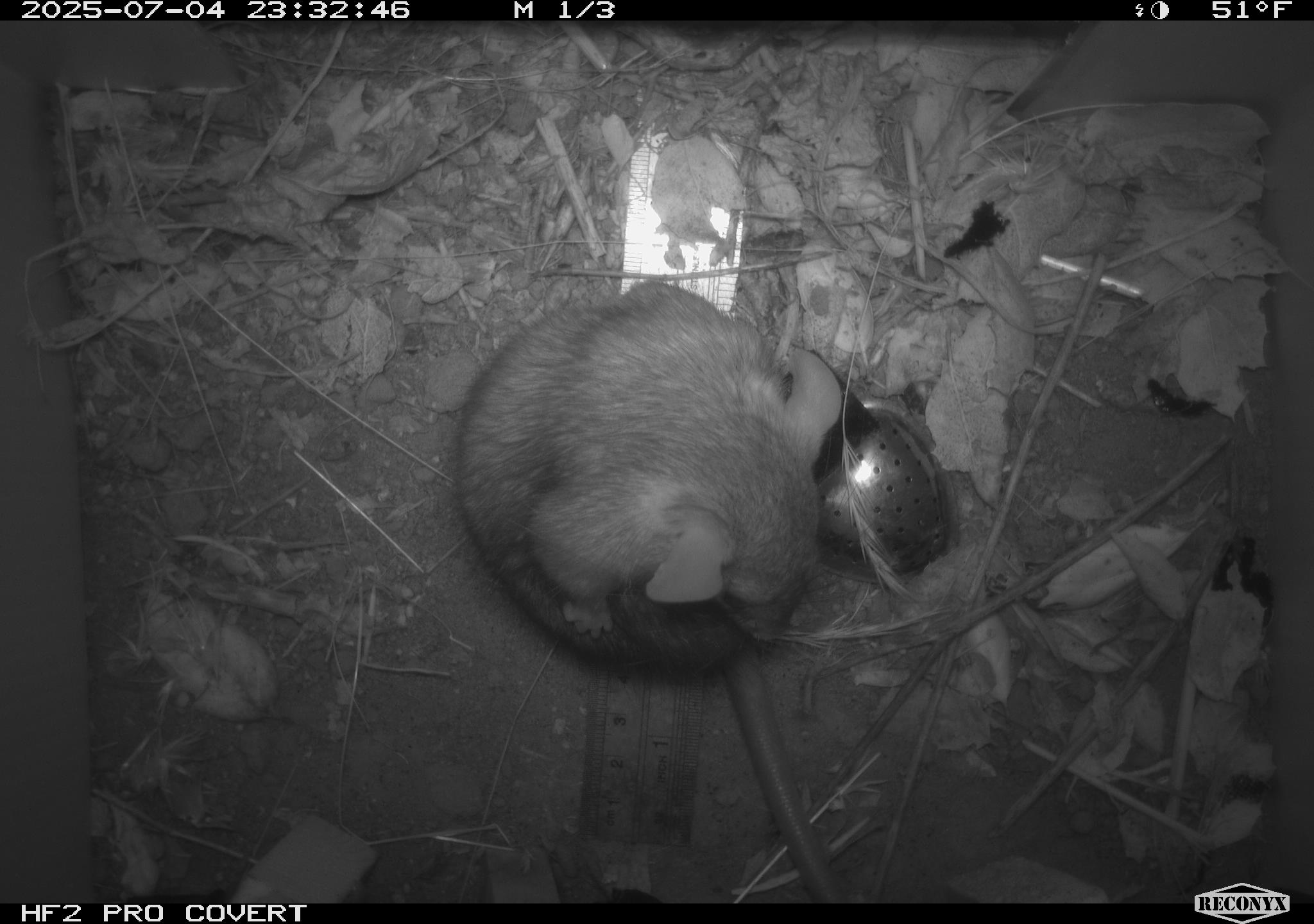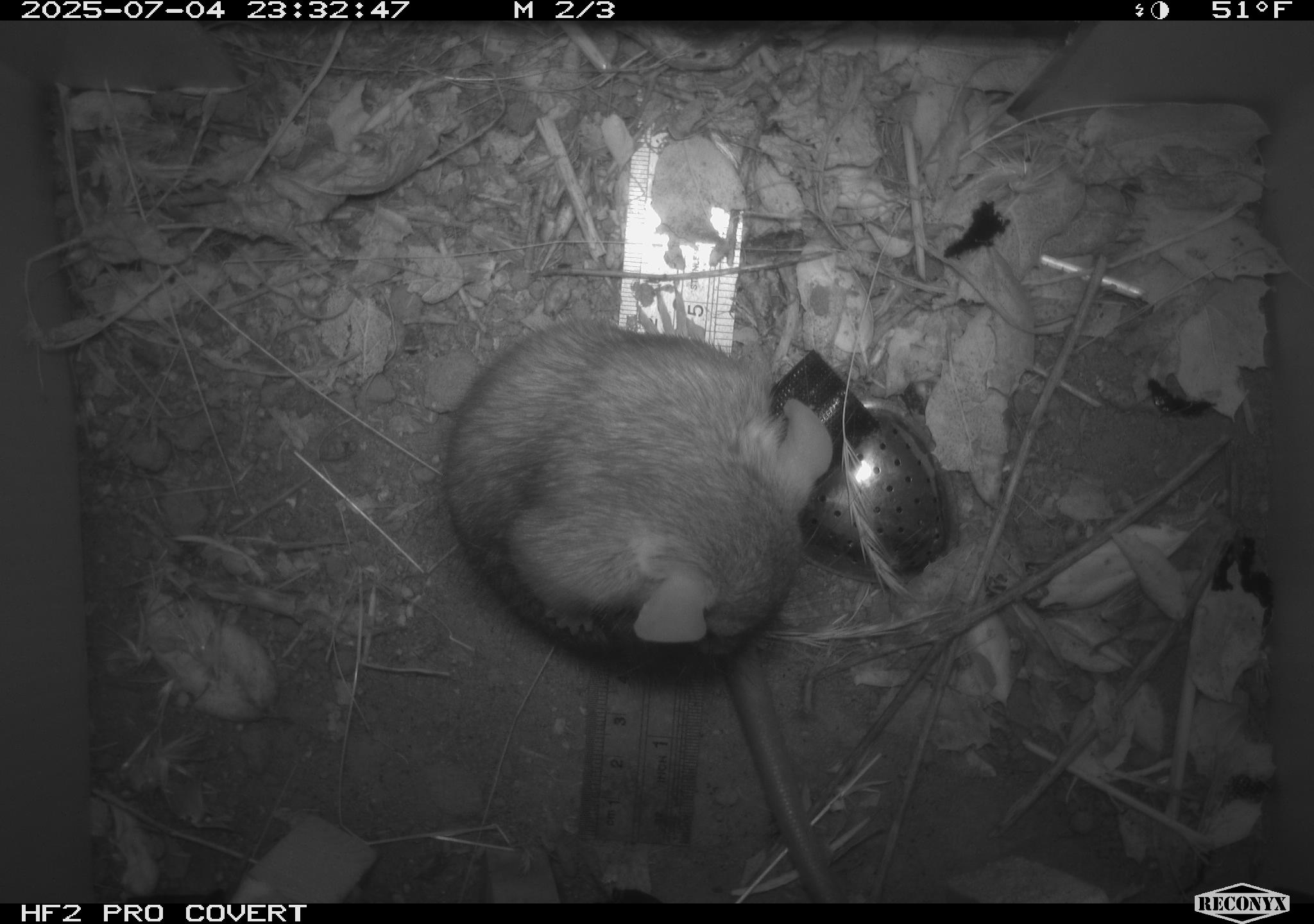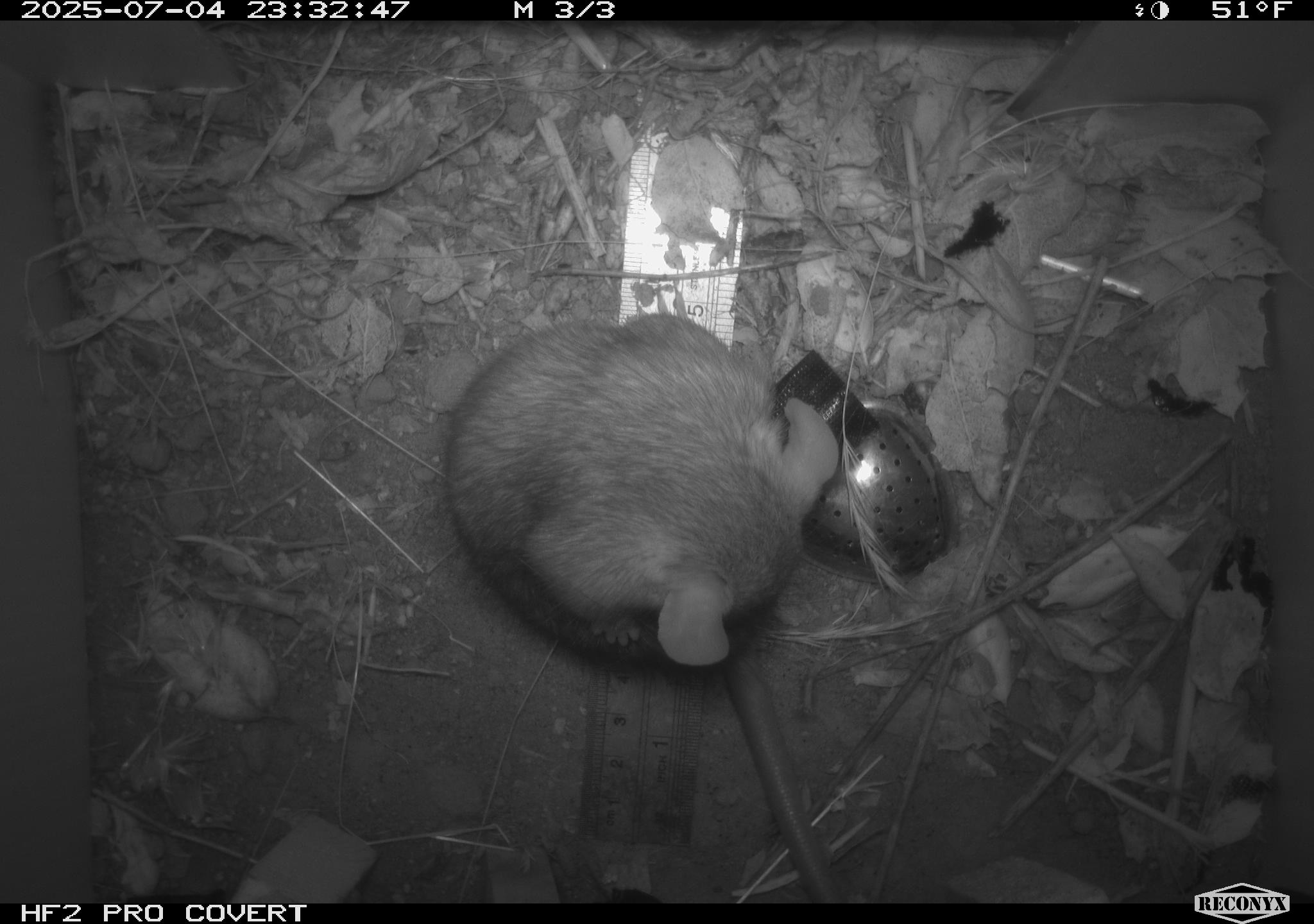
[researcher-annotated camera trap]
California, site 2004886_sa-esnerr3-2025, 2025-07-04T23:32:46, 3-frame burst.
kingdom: Animalia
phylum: Chordata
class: Mammalia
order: Rodentia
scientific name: Rodentia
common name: rodent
Rodent (Rodentia).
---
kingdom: Animalia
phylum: Chordata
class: Mammalia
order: Rodentia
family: Muridae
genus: Rattus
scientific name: Rattus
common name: rat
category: rattus species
Rattus species (rat) (Rattus).